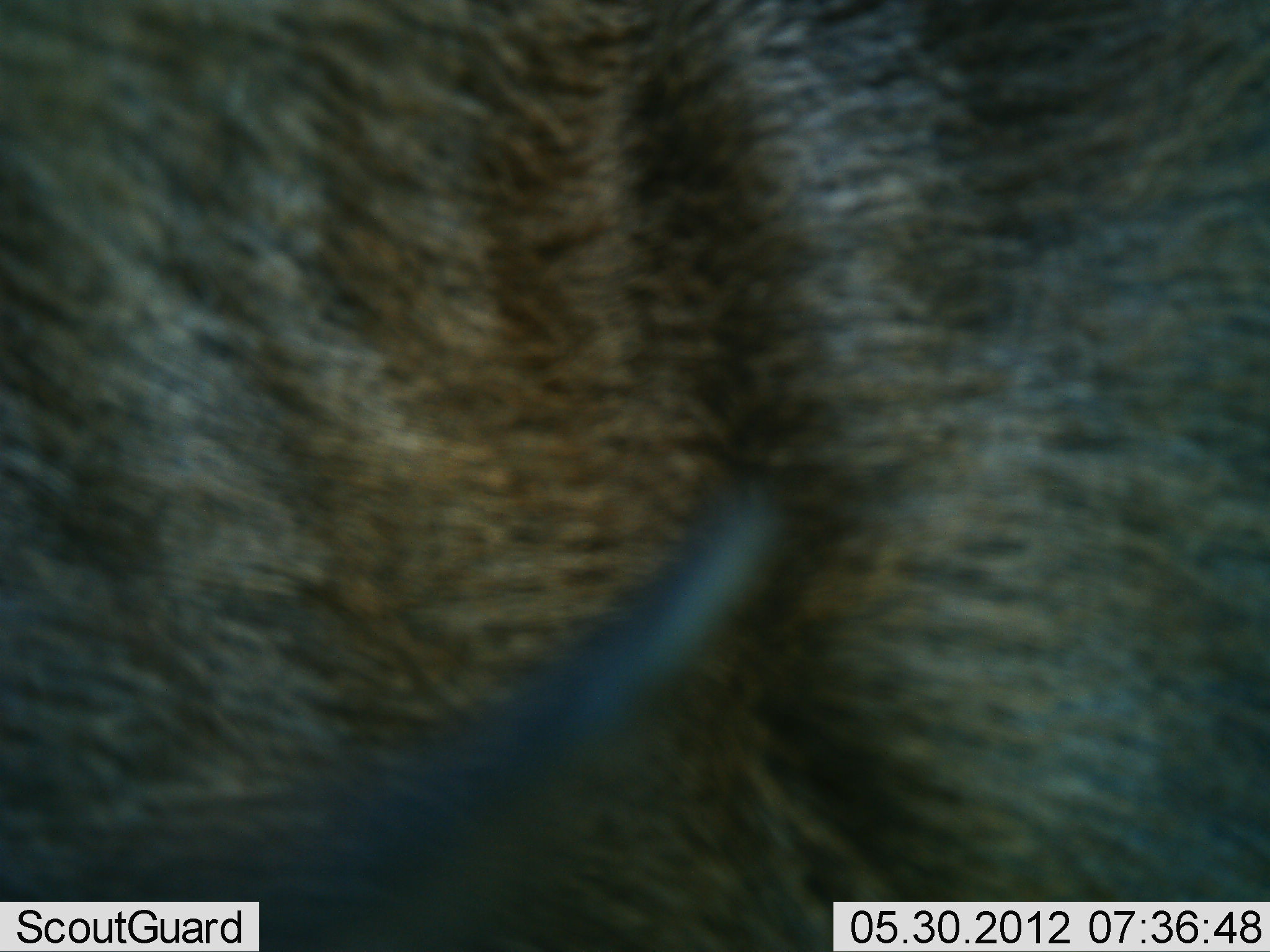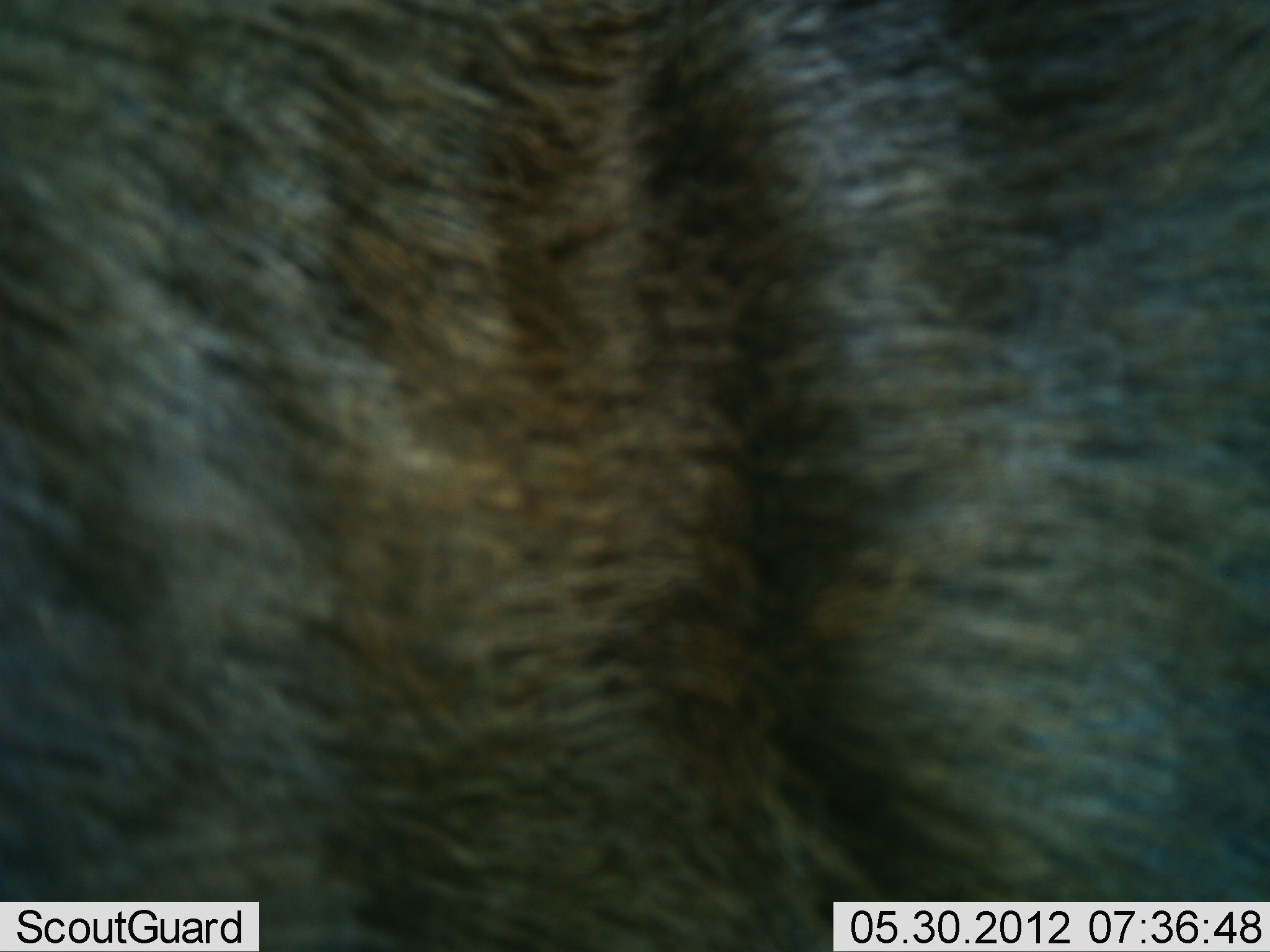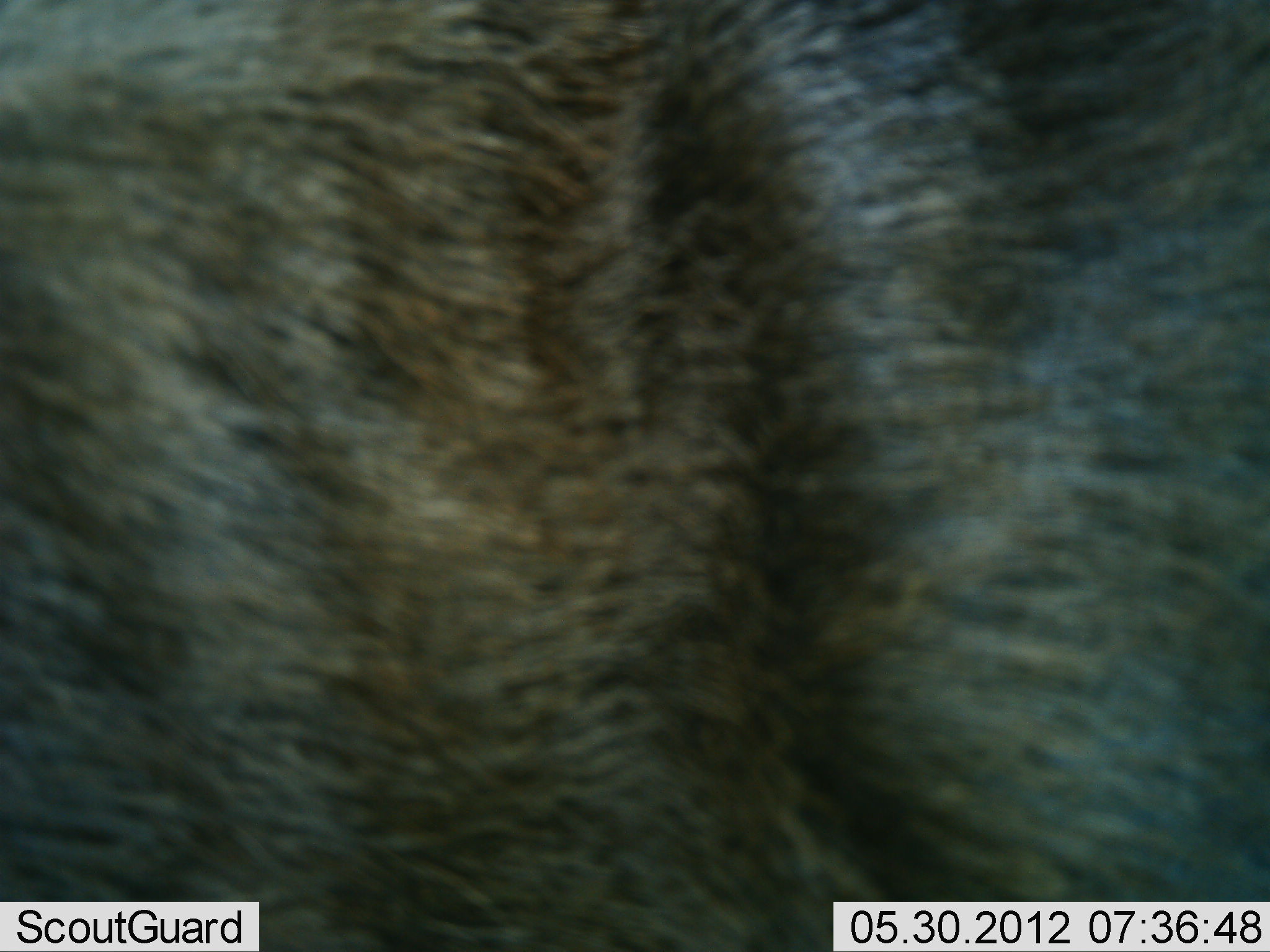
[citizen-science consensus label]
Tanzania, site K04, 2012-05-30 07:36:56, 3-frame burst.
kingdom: Animalia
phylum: Chordata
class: Mammalia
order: Artiodactyla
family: Bovidae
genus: Connochaetes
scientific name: Connochaetes taurinus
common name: blue wildebeest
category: wildebeest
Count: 1.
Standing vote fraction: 100%.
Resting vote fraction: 0%.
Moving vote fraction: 0%.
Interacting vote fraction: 0%.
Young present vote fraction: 0%.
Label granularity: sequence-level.